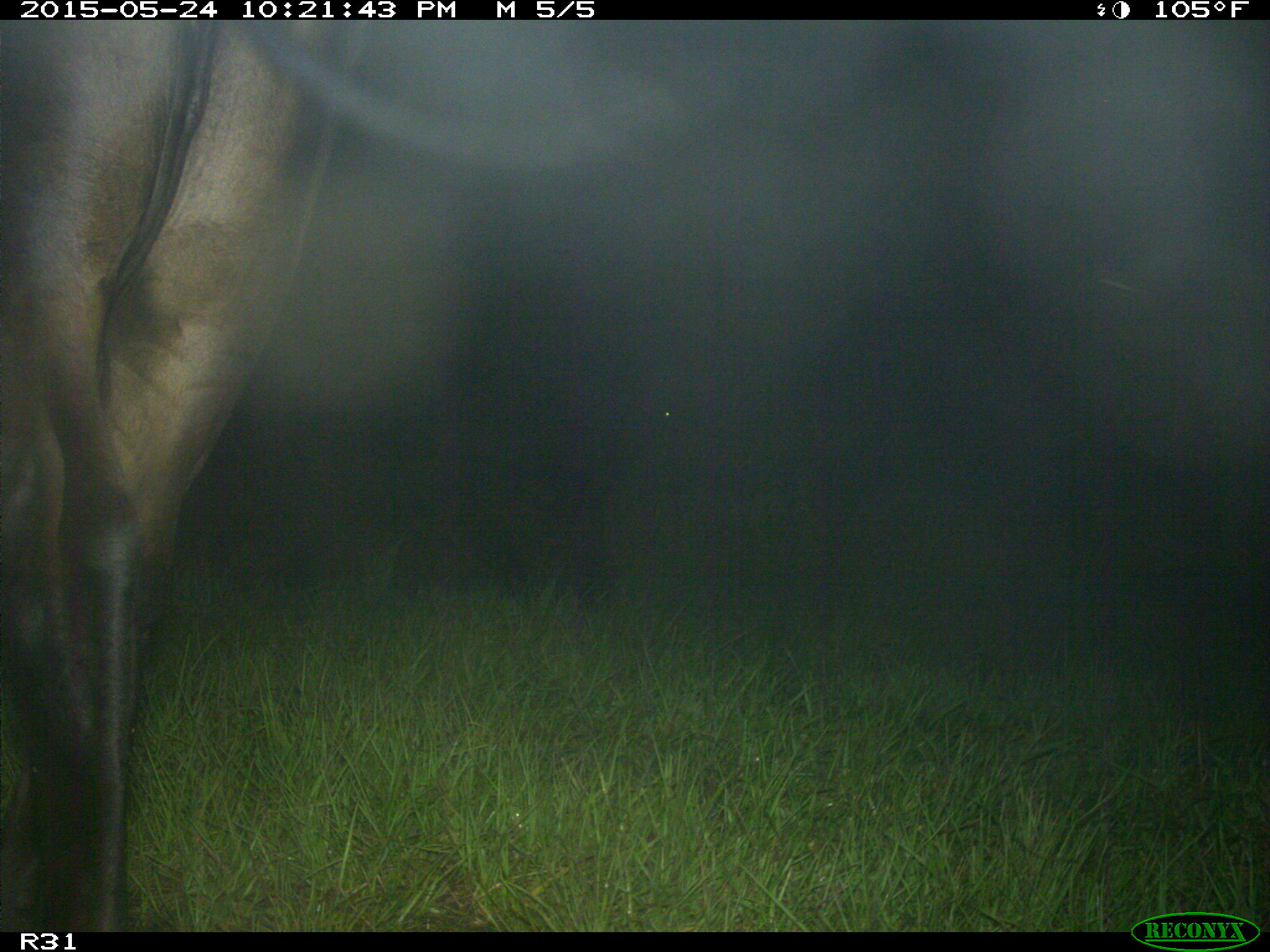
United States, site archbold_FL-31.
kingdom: Animalia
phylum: Chordata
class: Mammalia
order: Artiodactyla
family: Bovidae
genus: Bos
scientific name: Bos taurus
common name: domestic cow